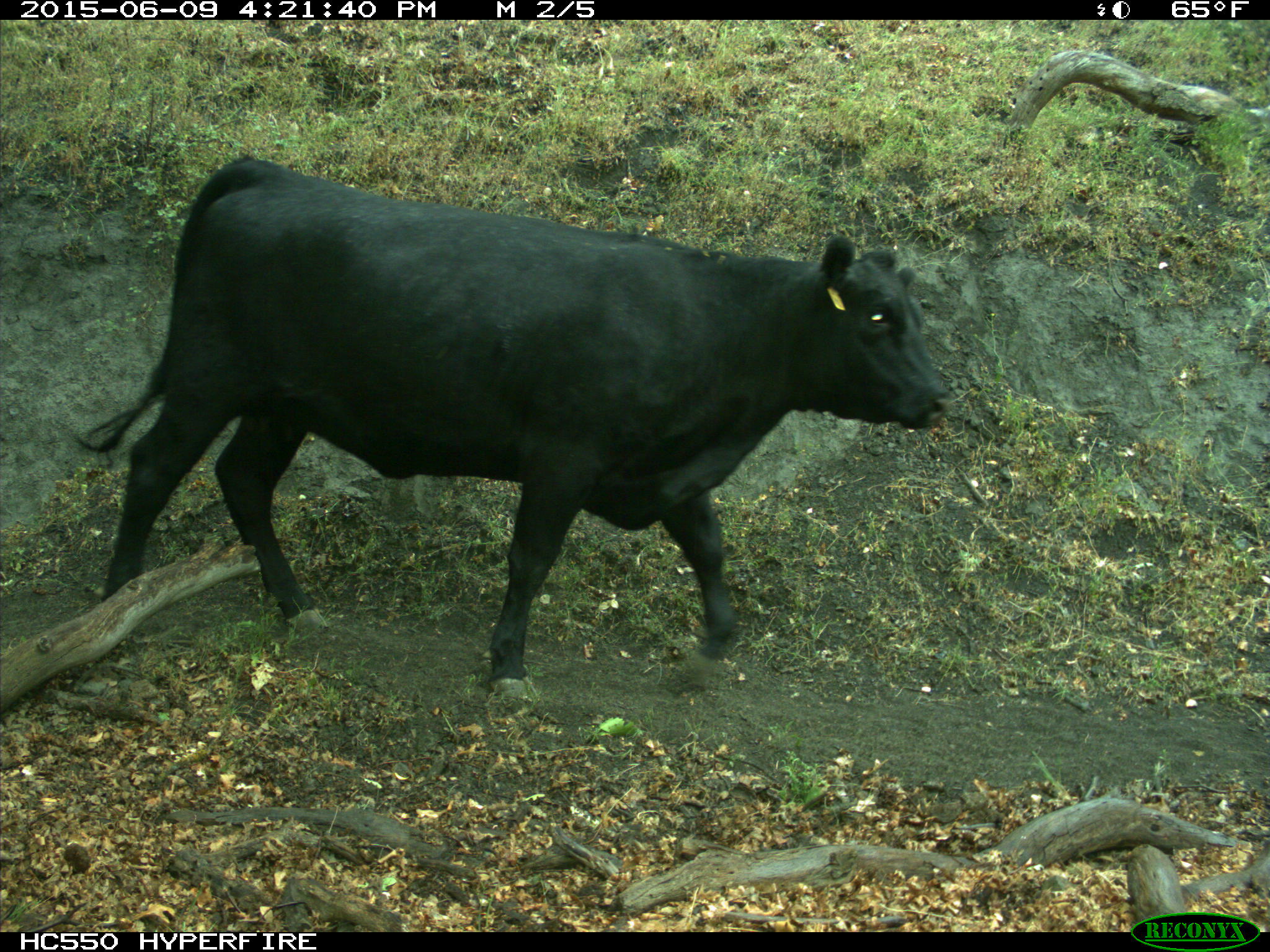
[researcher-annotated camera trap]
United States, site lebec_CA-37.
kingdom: Animalia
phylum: Chordata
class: Mammalia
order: Artiodactyla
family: Bovidae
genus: Bos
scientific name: Bos taurus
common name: domestic cow